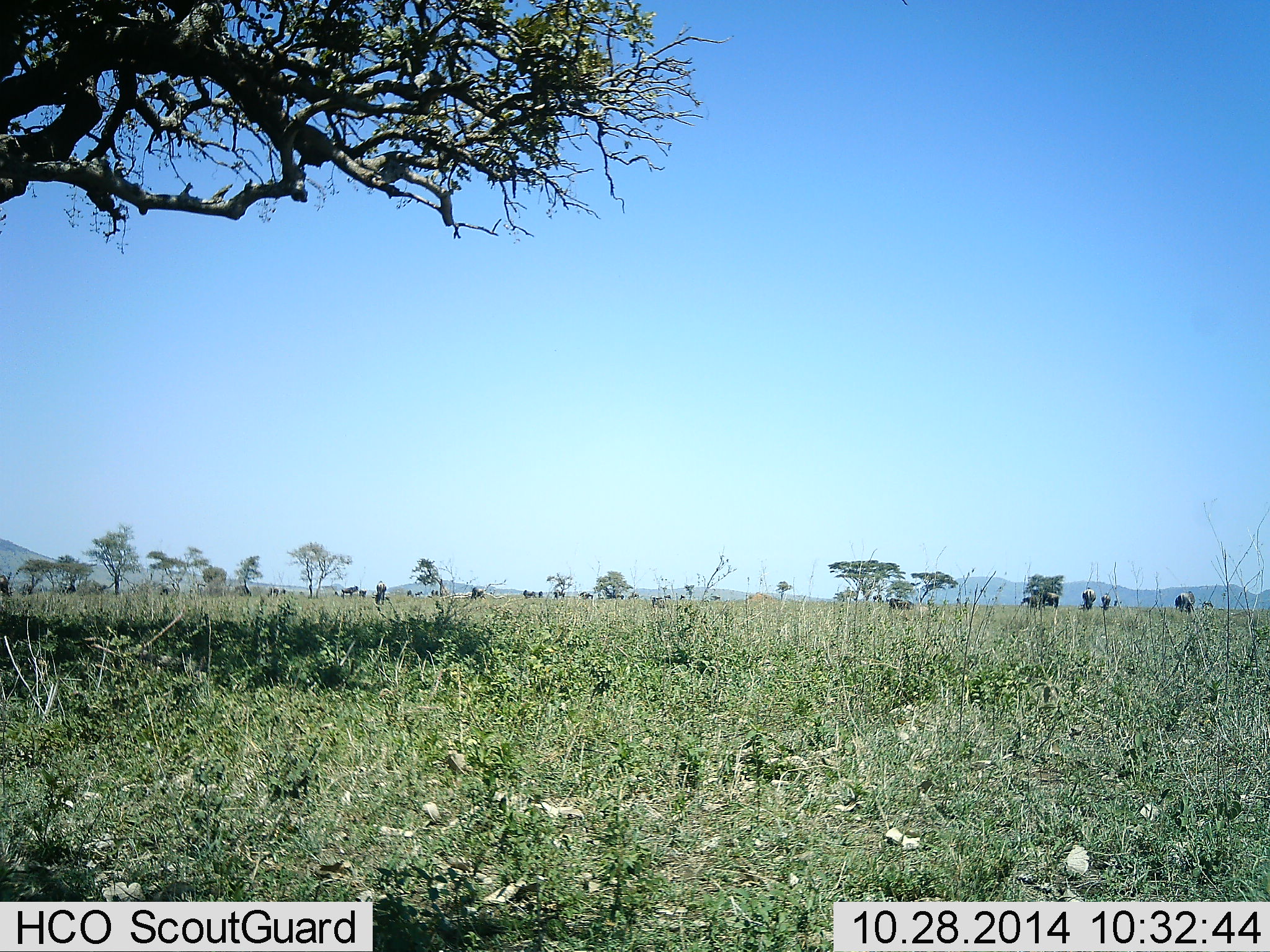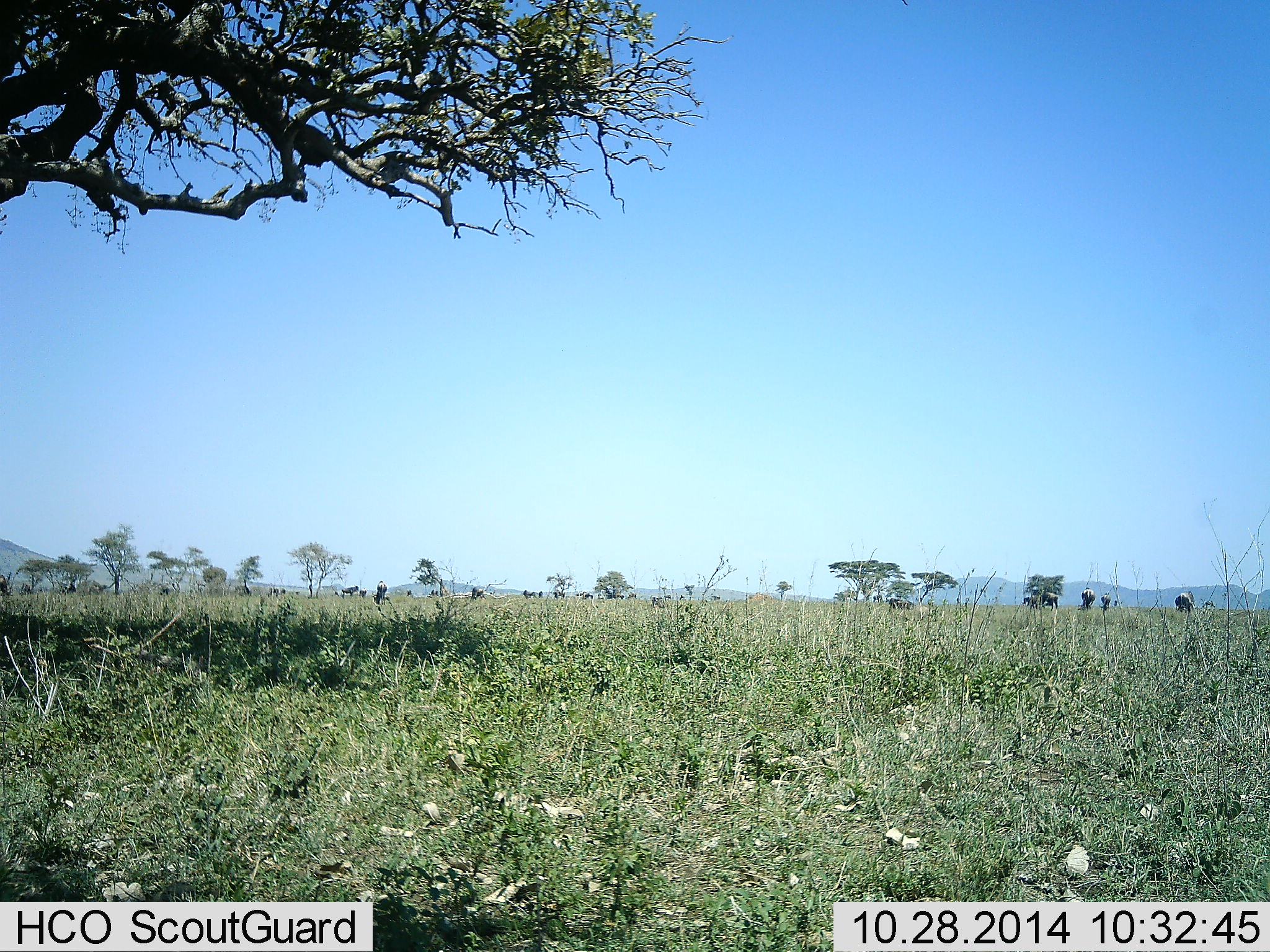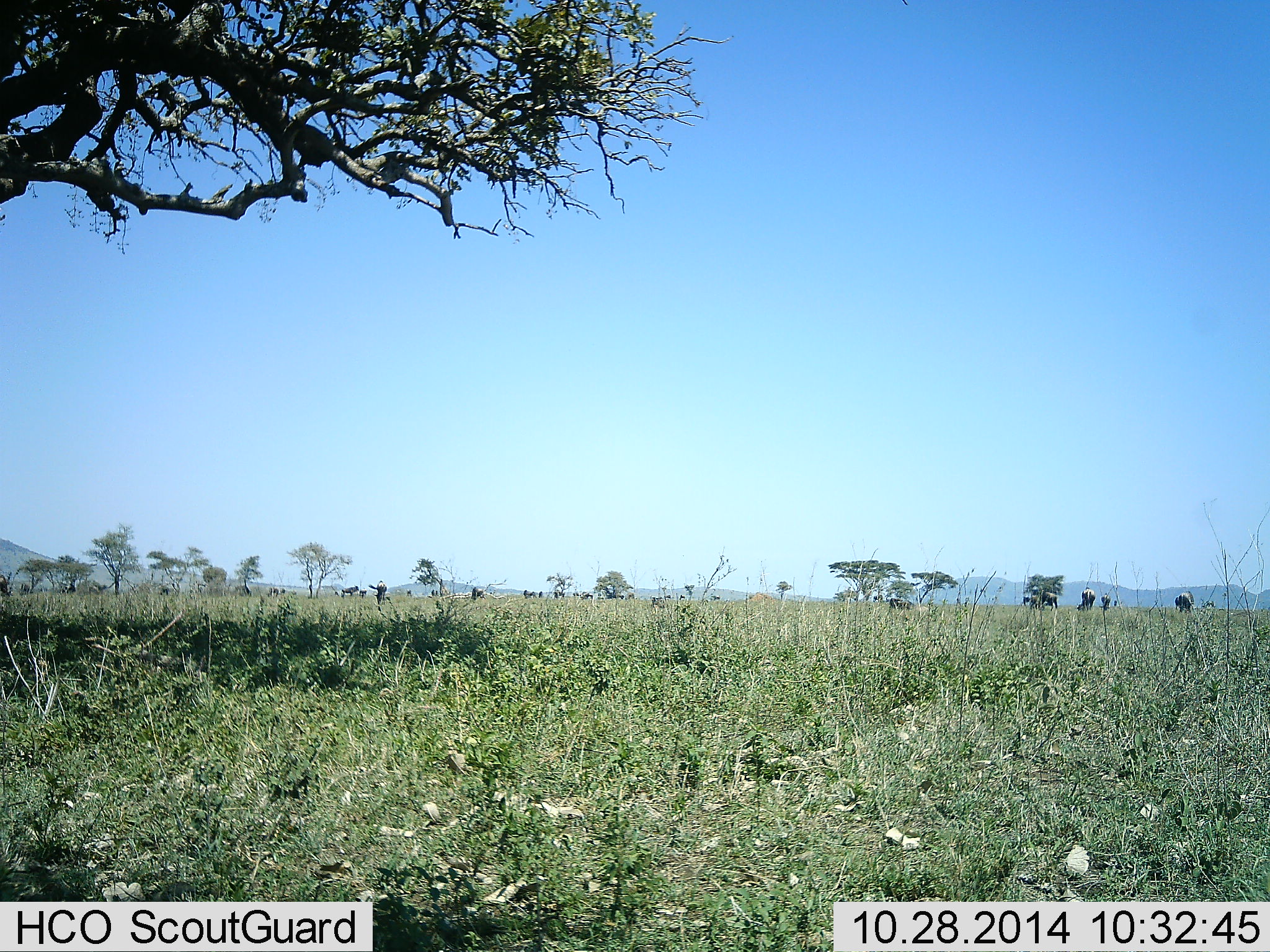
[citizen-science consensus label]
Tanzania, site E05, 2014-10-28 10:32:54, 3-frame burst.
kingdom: Animalia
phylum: Chordata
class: Mammalia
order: Artiodactyla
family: Bovidae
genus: Connochaetes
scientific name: Connochaetes taurinus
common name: blue wildebeest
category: wildebeest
Wildebeest (blue wildebeest) (Connochaetes taurinus), count 11-50. Behavior (volunteer vote fractions): standing 67%, resting 0%, moving 33%, interacting 0%. Young present (vote fraction): 0%. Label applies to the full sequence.